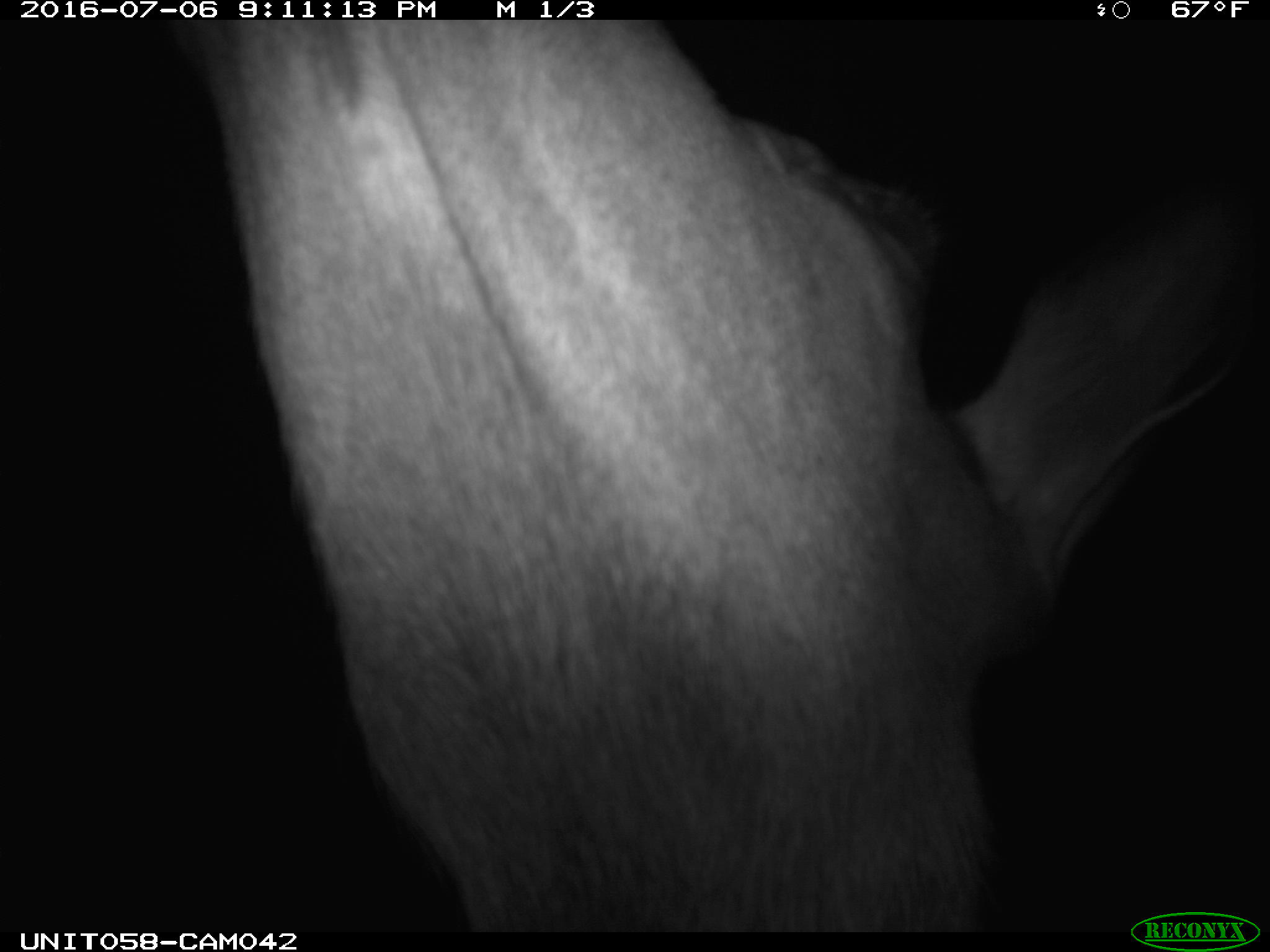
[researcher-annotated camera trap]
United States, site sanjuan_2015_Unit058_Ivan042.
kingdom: Animalia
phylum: Chordata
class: Mammalia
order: Artiodactyla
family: Cervidae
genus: Cervus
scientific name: Cervus elaphus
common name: red deer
Cervus elaphus (red deer).